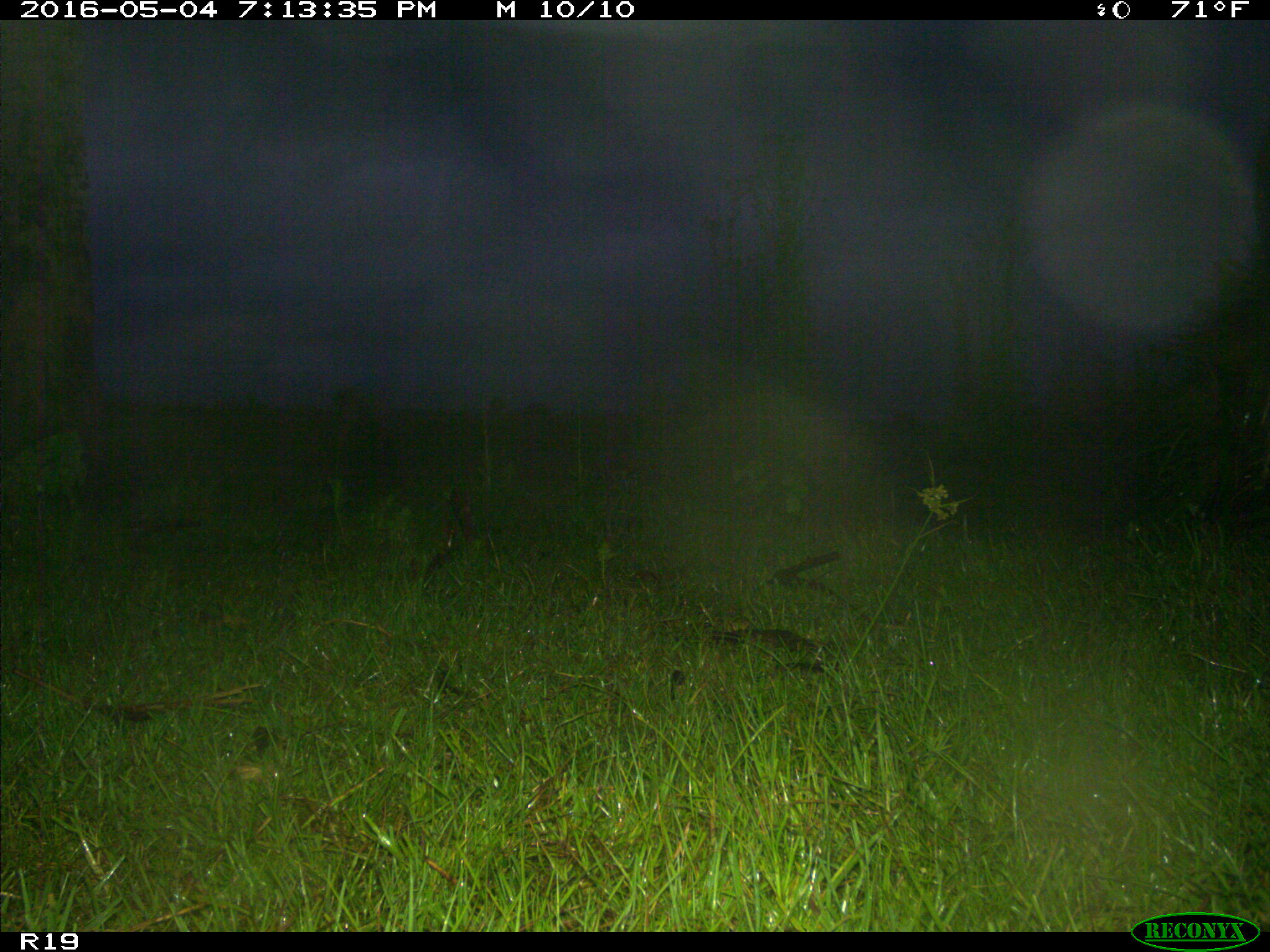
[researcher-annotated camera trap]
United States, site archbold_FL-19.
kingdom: Animalia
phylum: Chordata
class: Mammalia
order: Artiodactyla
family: Bovidae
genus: Bos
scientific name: Bos taurus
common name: domestic cow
Bos taurus (domestic cow).